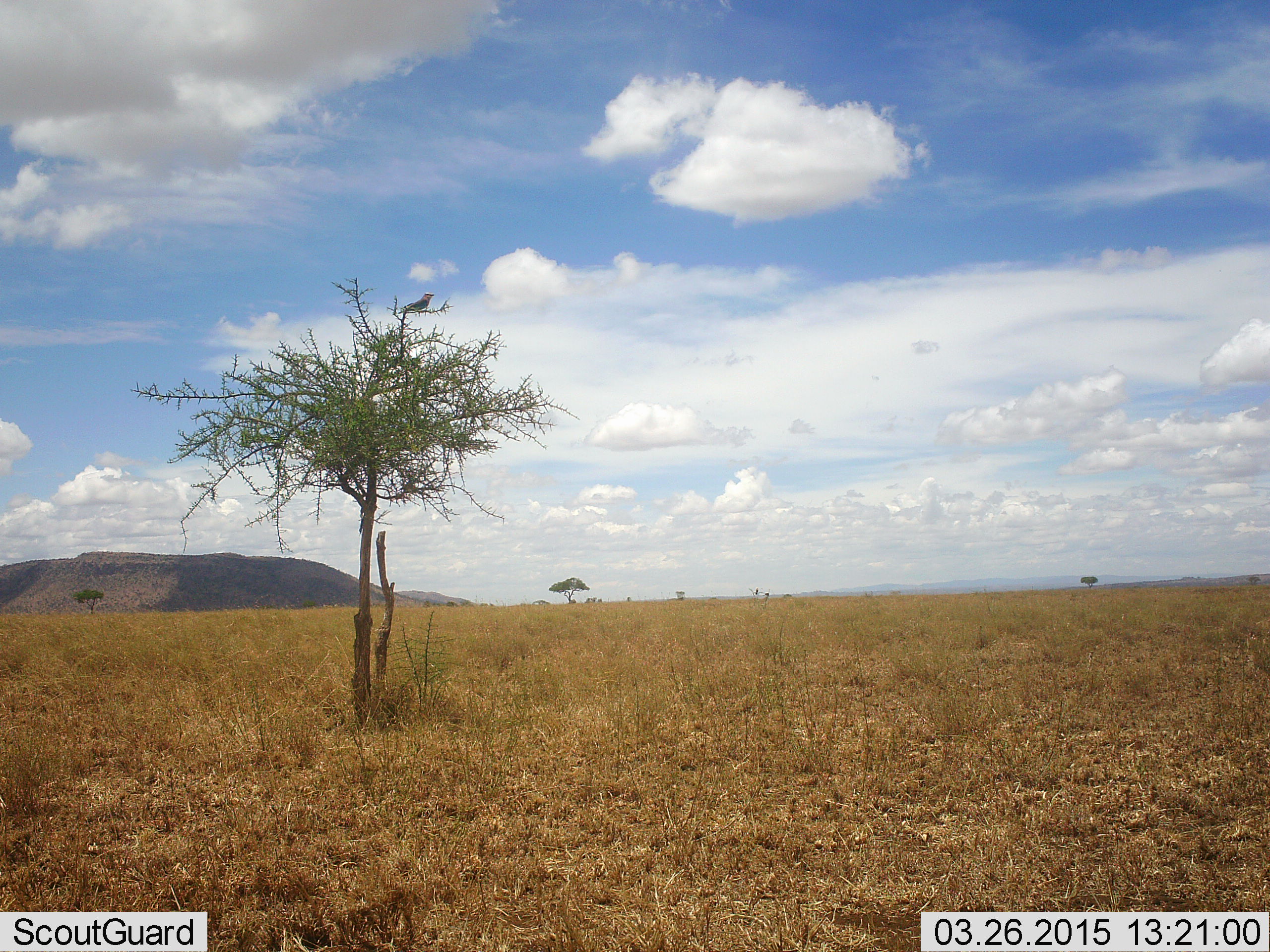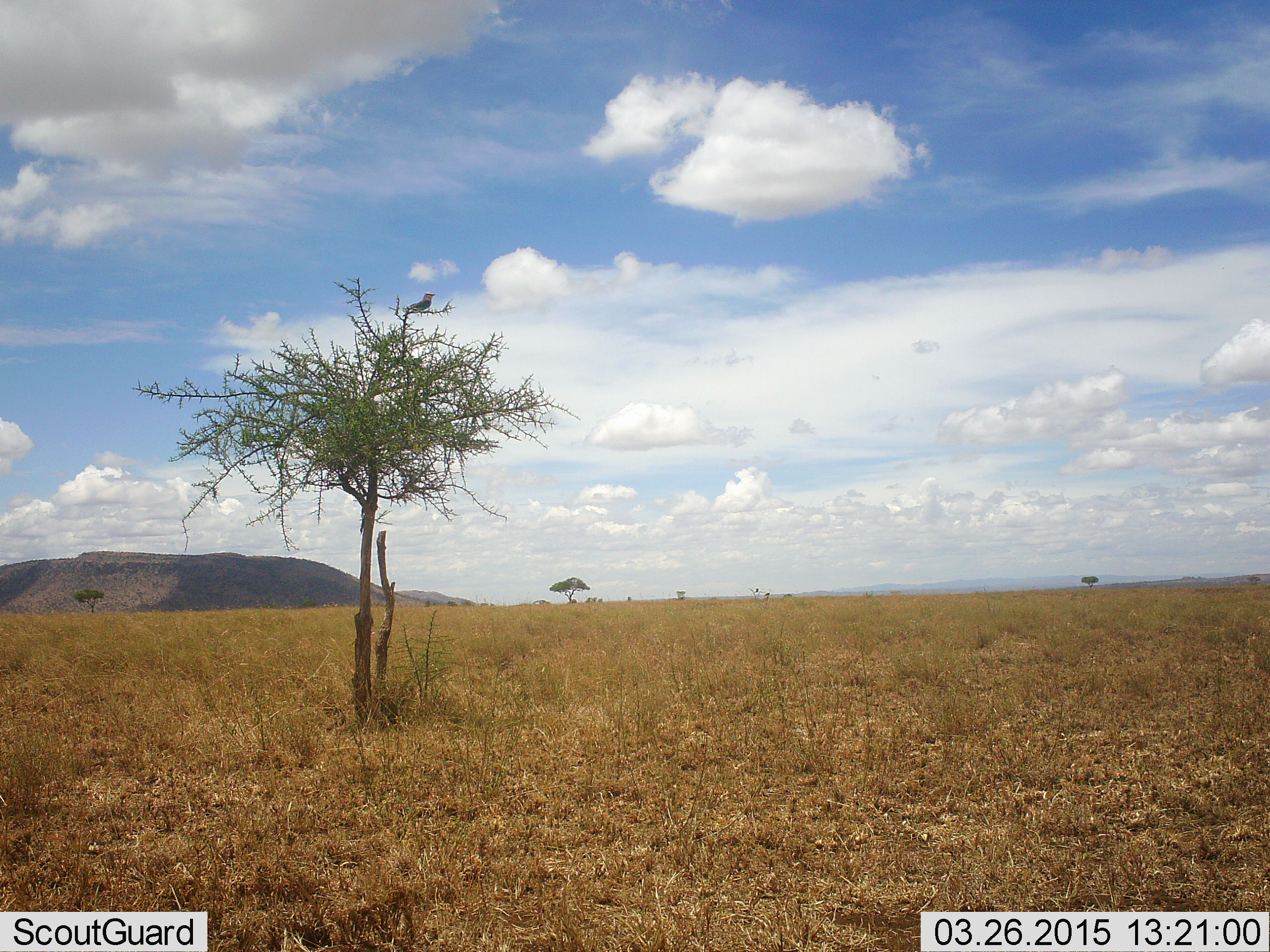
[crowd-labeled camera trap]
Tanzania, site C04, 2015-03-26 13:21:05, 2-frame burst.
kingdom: Animalia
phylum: Chordata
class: Aves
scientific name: Aves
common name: bird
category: otherbird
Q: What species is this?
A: Otherbird (bird) (Aves).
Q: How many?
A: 1.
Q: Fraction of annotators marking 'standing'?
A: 0%.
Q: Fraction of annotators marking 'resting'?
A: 90%.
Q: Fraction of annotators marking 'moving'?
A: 10%.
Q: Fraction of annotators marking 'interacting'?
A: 0%.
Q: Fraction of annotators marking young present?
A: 0%.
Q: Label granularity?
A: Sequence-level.